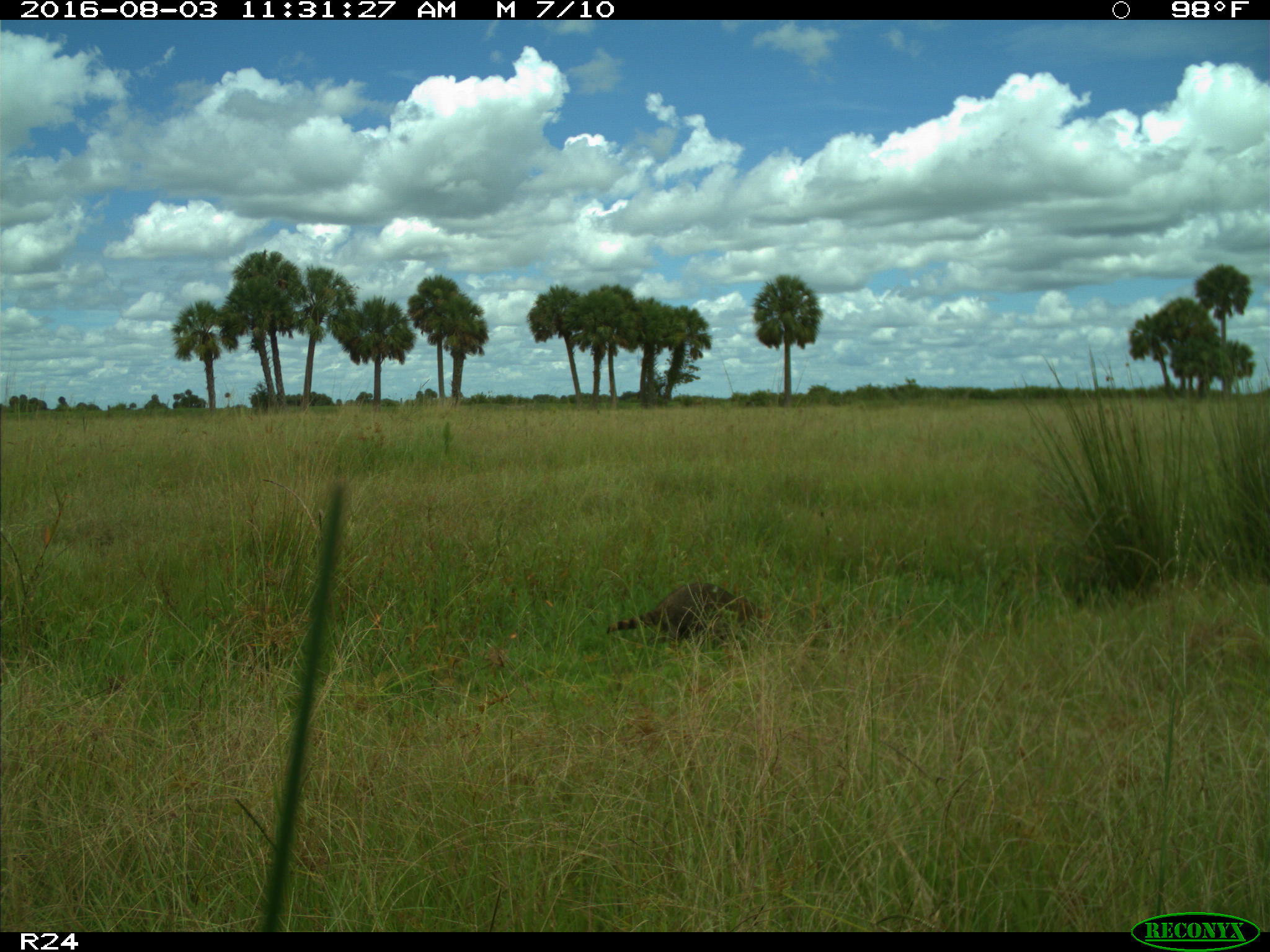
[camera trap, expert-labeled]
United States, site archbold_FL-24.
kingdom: Animalia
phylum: Chordata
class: Mammalia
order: Carnivora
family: Procyonidae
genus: Procyon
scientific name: Procyon lotor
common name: common raccoon